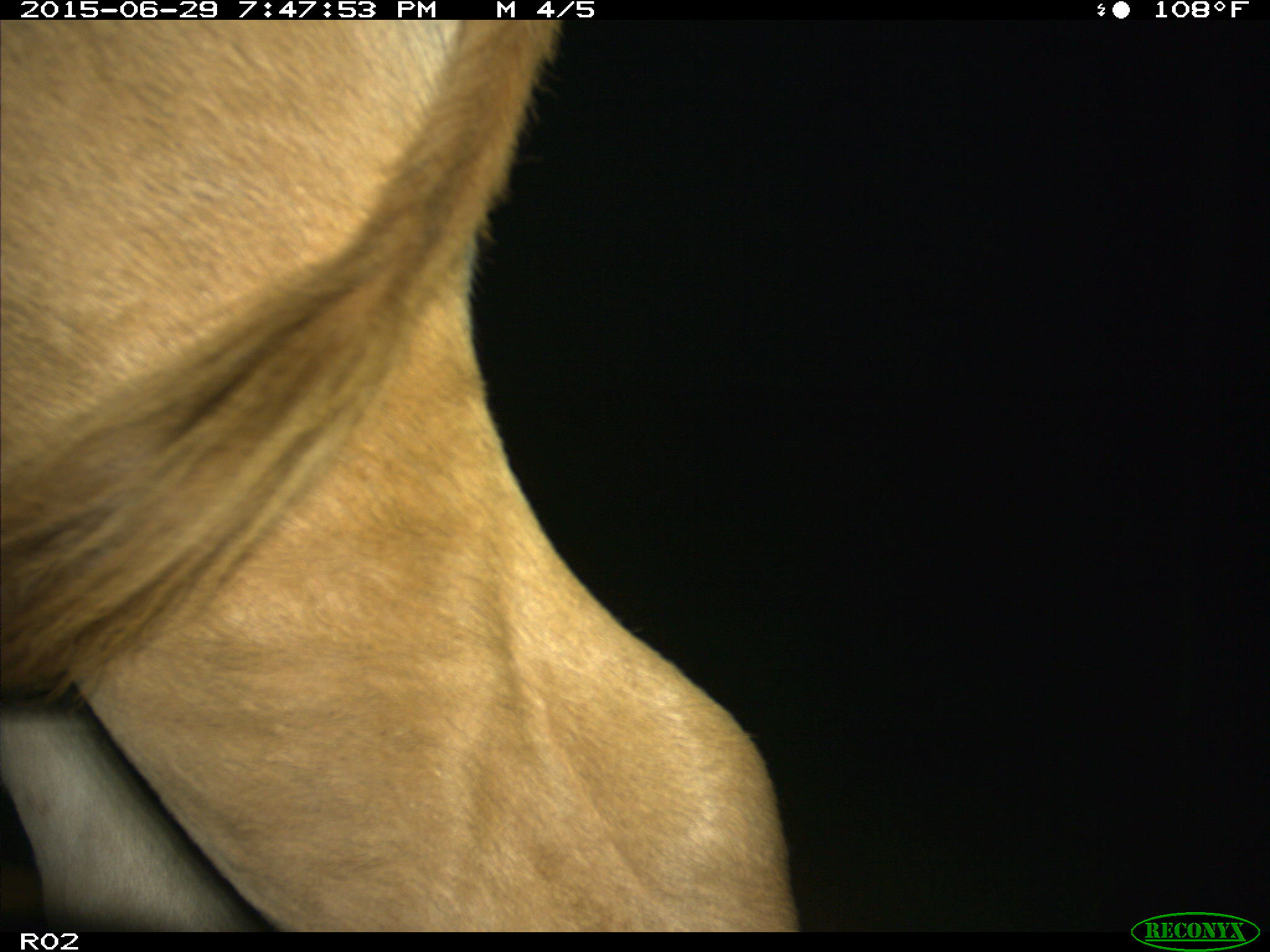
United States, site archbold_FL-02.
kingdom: Animalia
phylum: Chordata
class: Mammalia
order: Artiodactyla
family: Bovidae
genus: Bos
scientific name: Bos taurus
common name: domestic cow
Bos taurus (domestic cow).